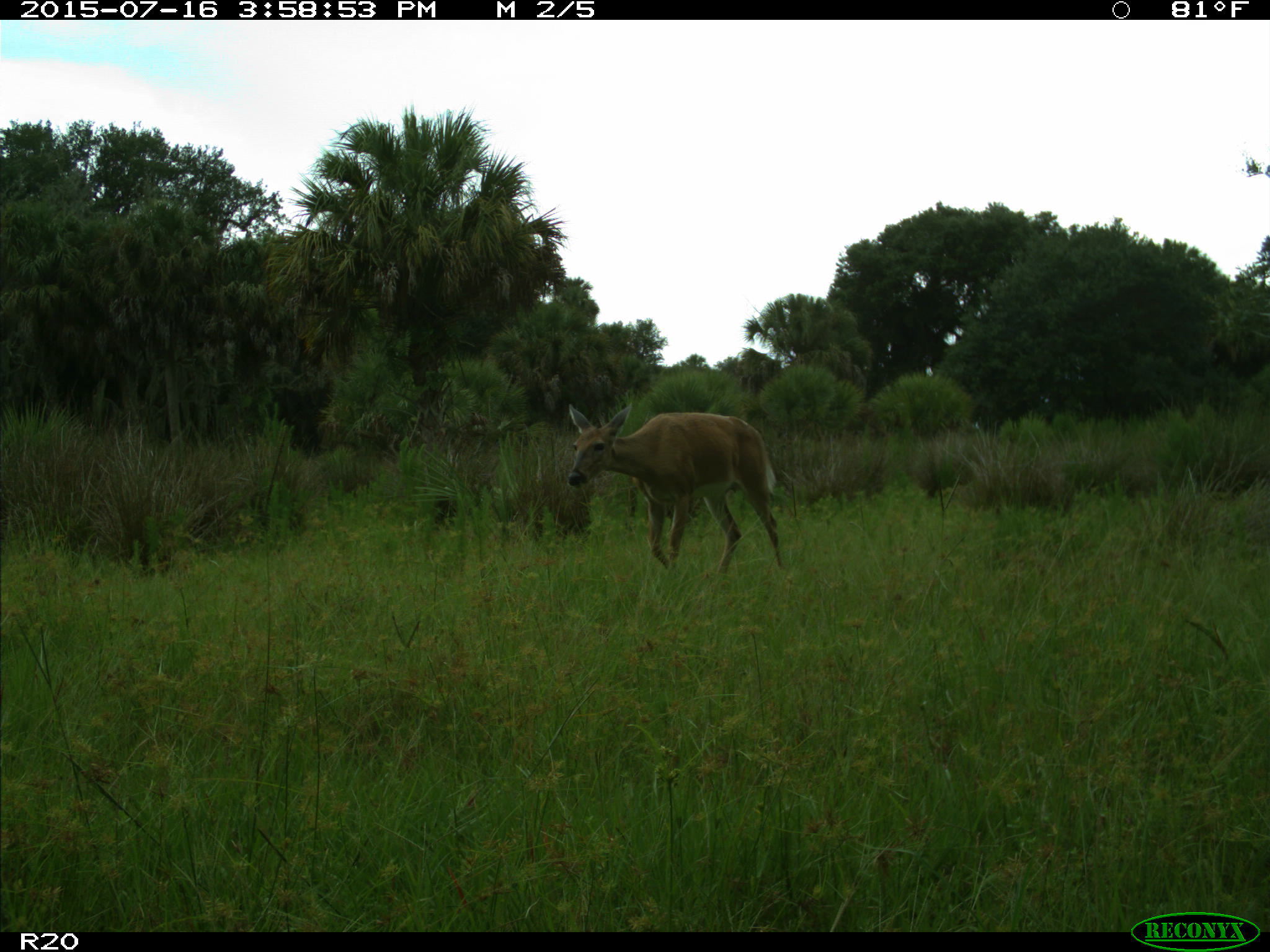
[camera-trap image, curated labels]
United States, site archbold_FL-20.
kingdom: Animalia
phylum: Chordata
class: Mammalia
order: Artiodactyla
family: Cervidae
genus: Odocoileus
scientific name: Odocoileus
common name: deer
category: unidentified deer